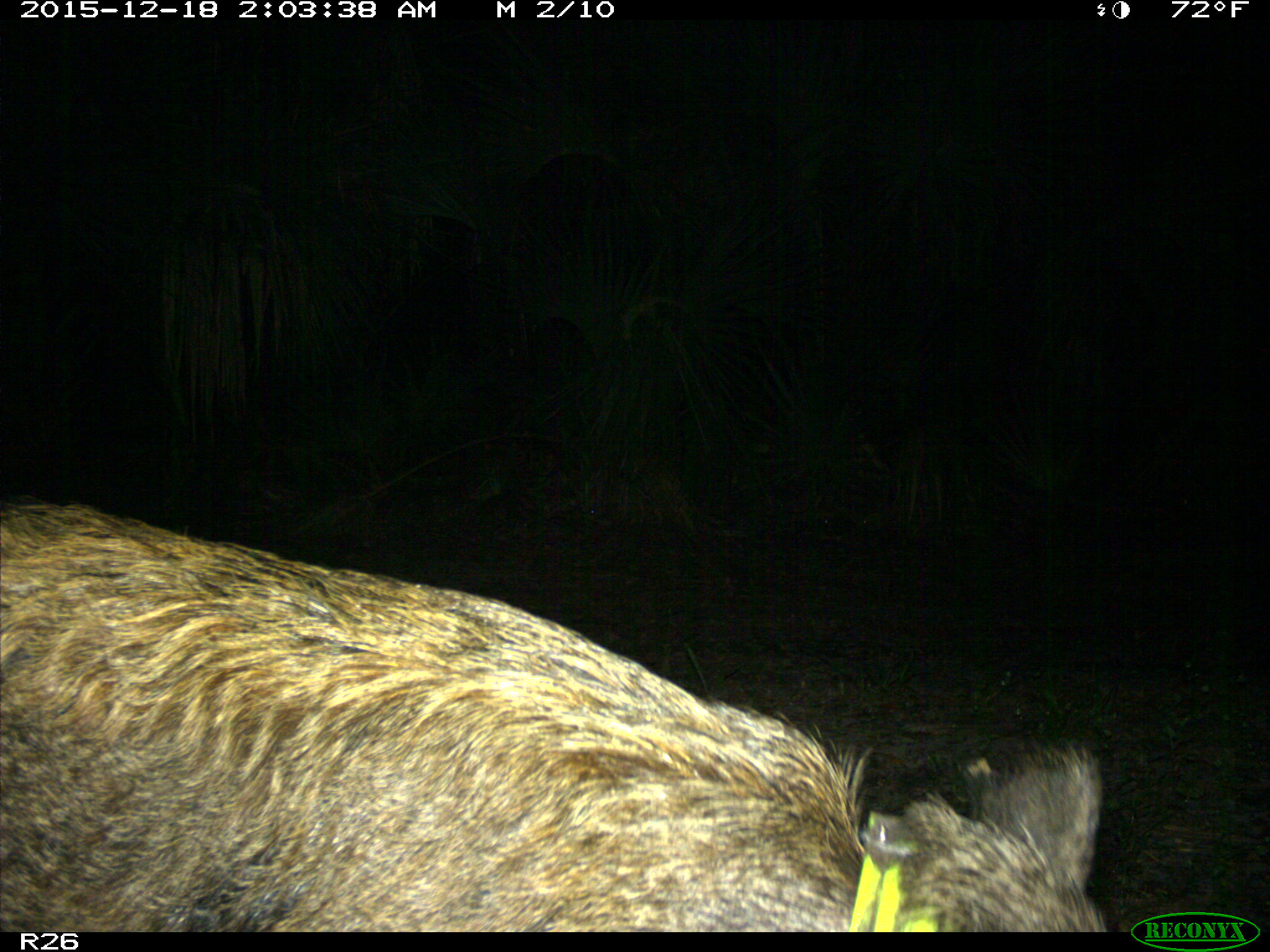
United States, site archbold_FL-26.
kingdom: Animalia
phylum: Chordata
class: Mammalia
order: Artiodactyla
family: Suidae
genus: Sus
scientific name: Sus scrofa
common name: wild boar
Sus scrofa (wild boar).